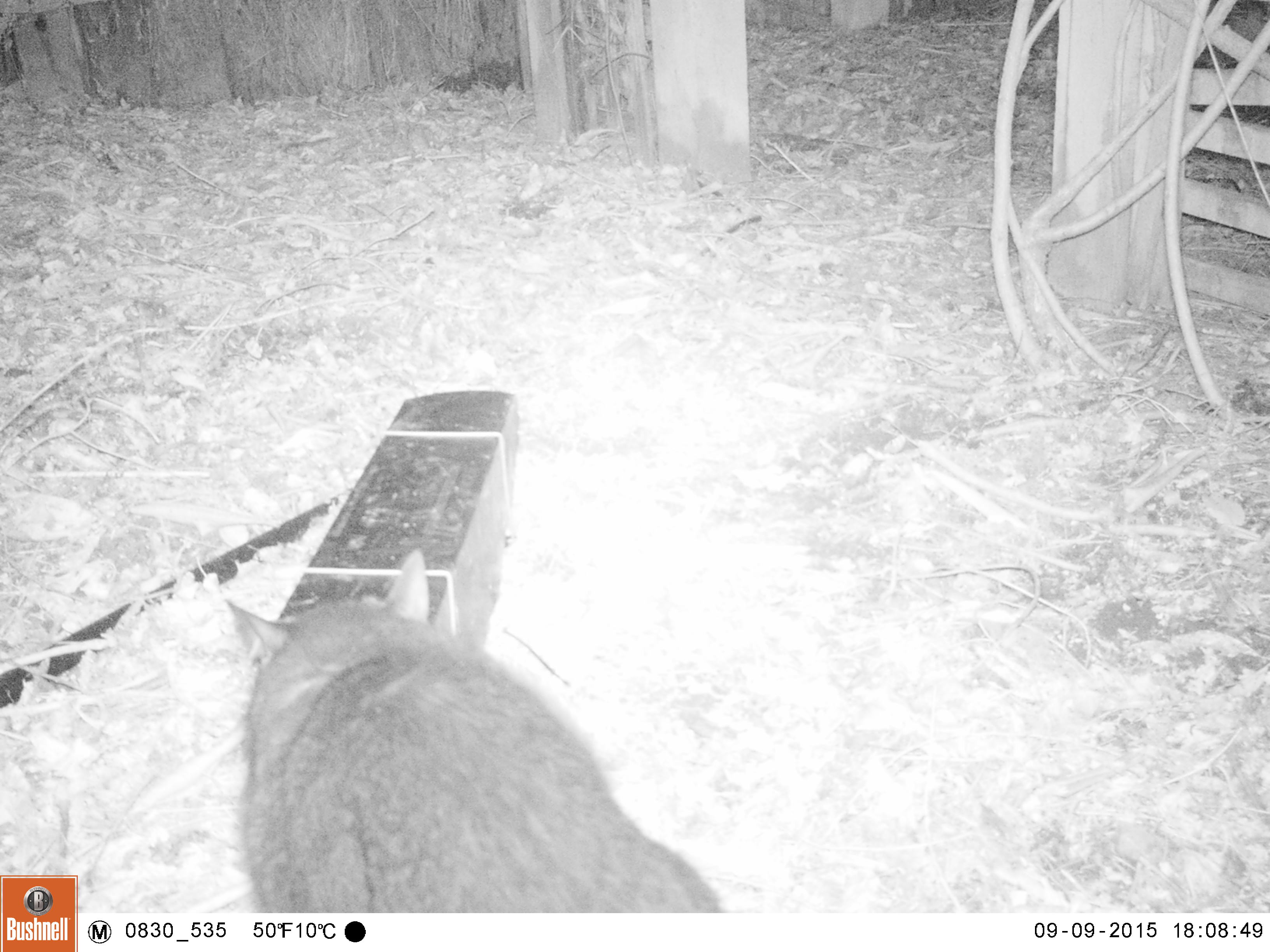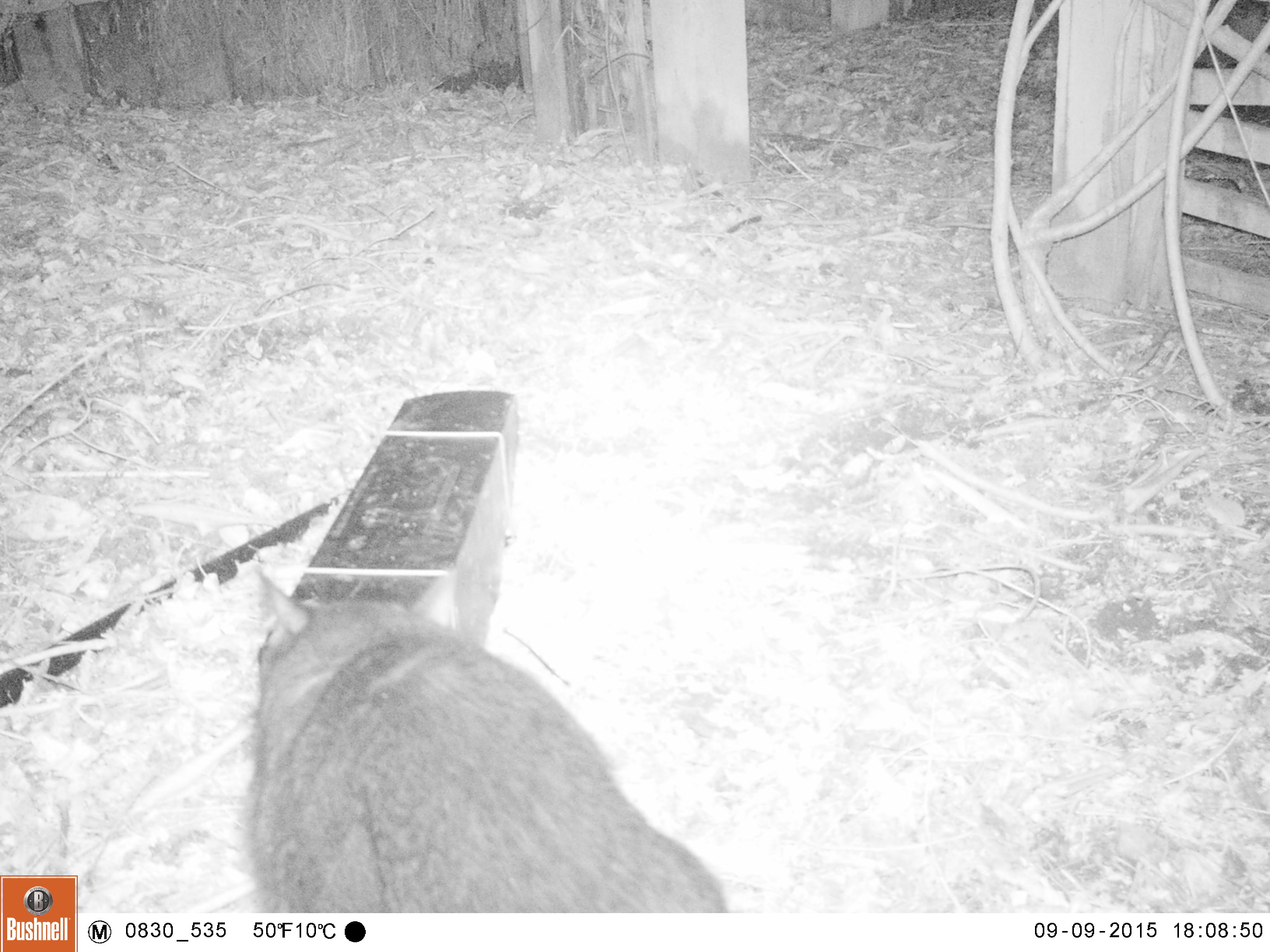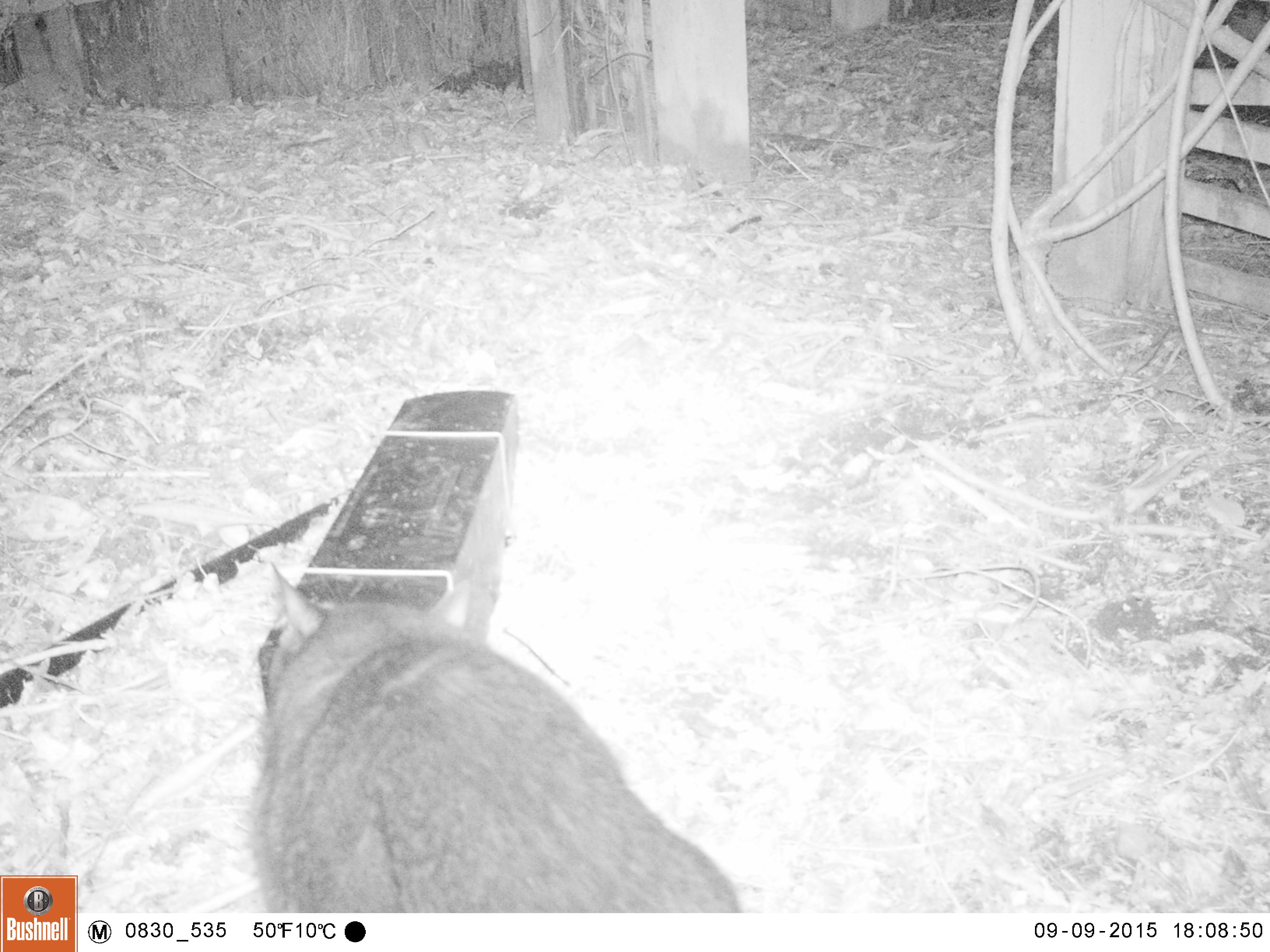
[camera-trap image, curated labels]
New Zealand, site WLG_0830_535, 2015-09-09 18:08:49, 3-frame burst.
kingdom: Animalia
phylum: Chordata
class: Mammalia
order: Carnivora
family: Felidae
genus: Felis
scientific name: Felis catus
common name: domestic cat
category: cat